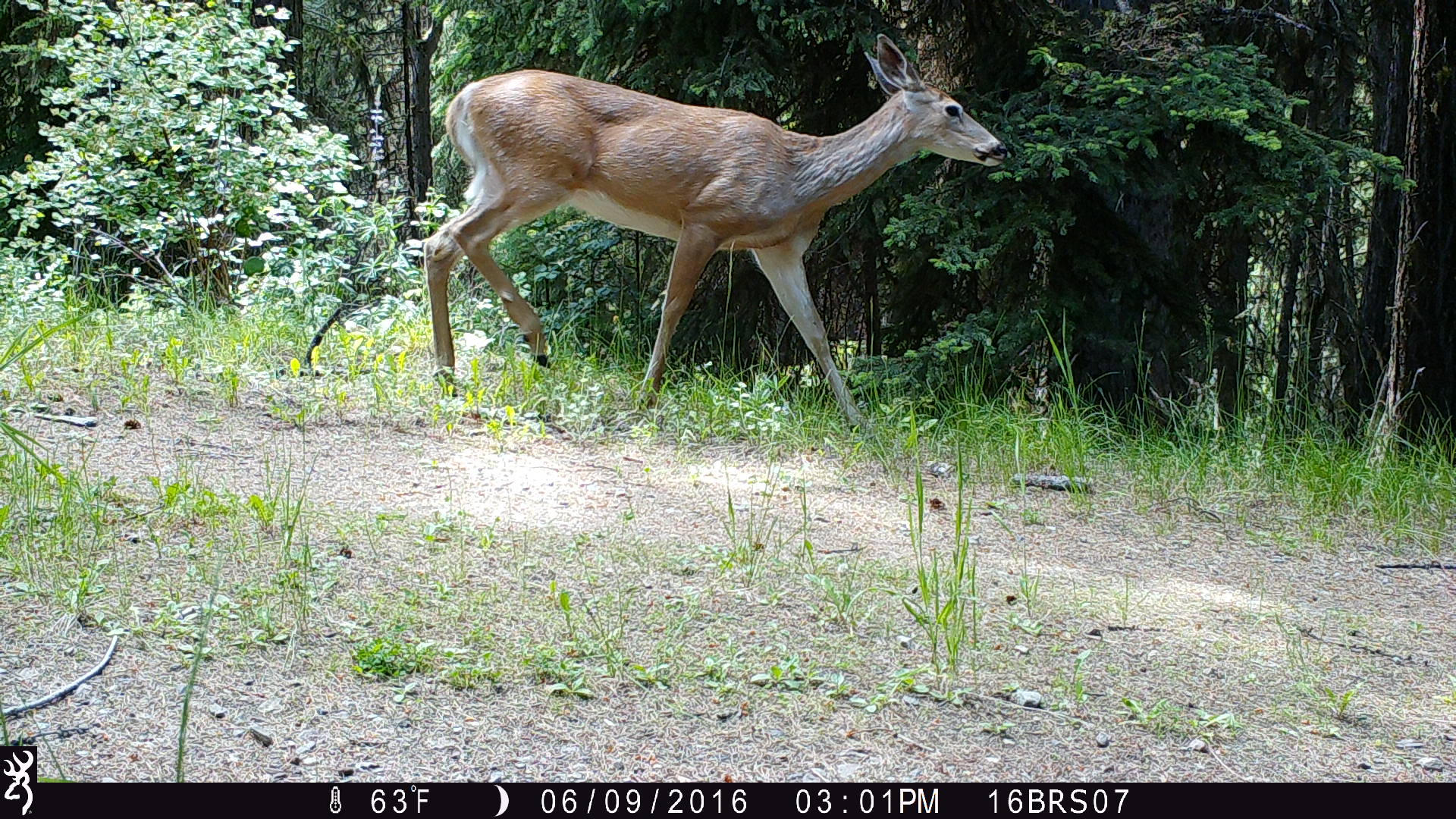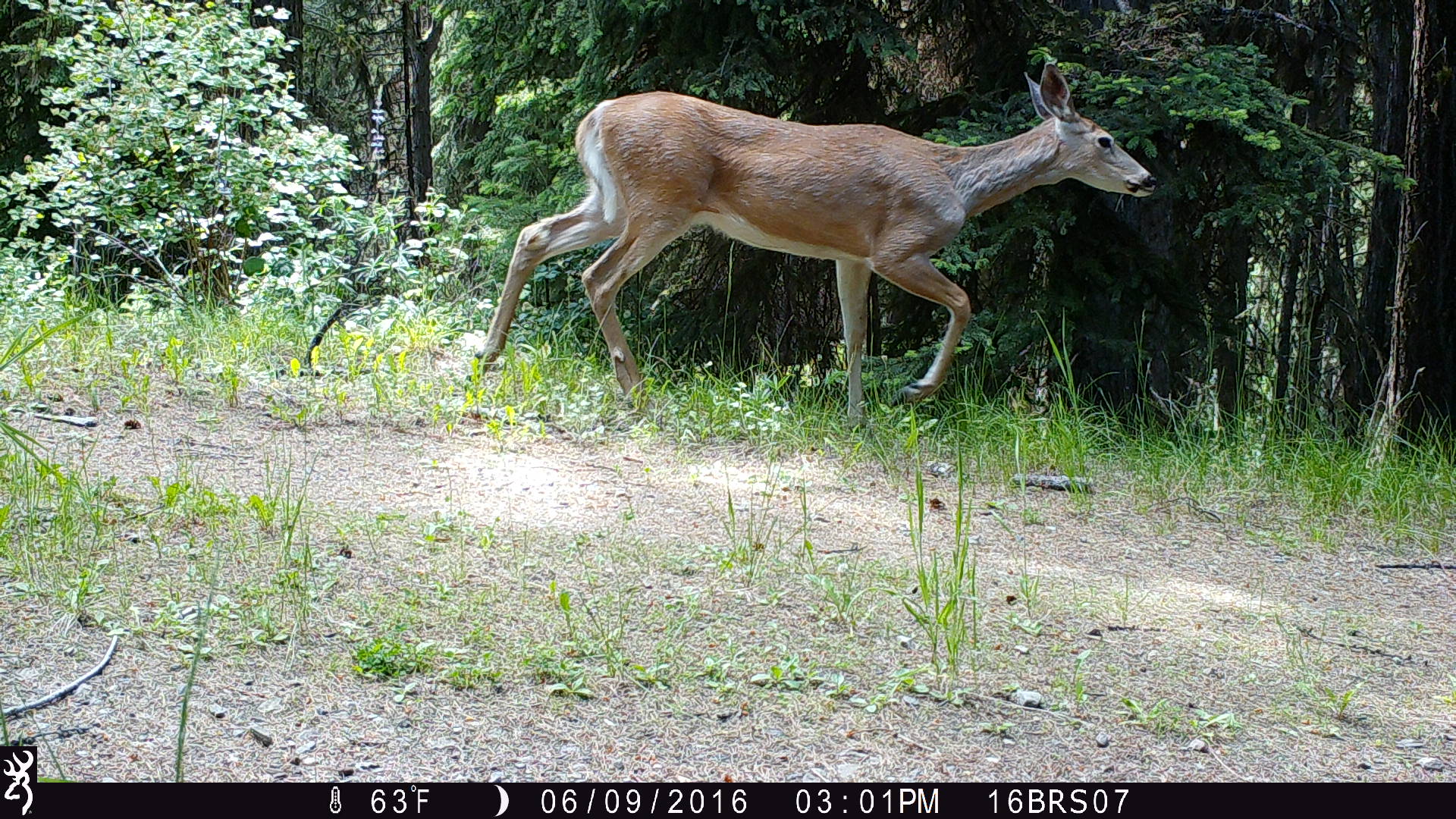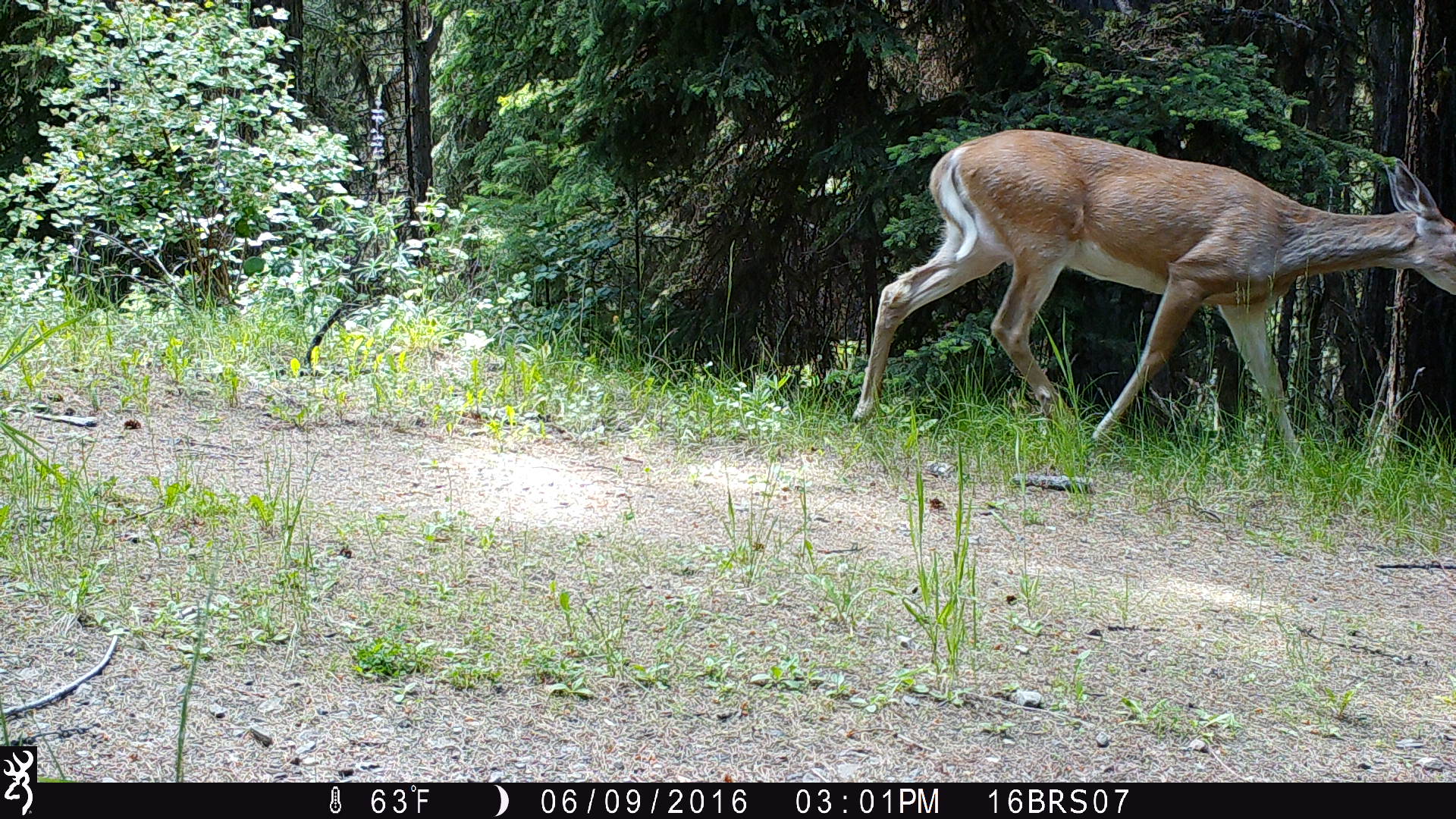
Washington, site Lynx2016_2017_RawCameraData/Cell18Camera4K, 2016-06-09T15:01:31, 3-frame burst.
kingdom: Animalia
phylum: Chordata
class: Mammalia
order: Artiodactyla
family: Cervidae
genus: Odocoileus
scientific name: Odocoileus virginianus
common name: white-tailed deer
Odocoileus virginianus (white-tailed deer). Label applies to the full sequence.